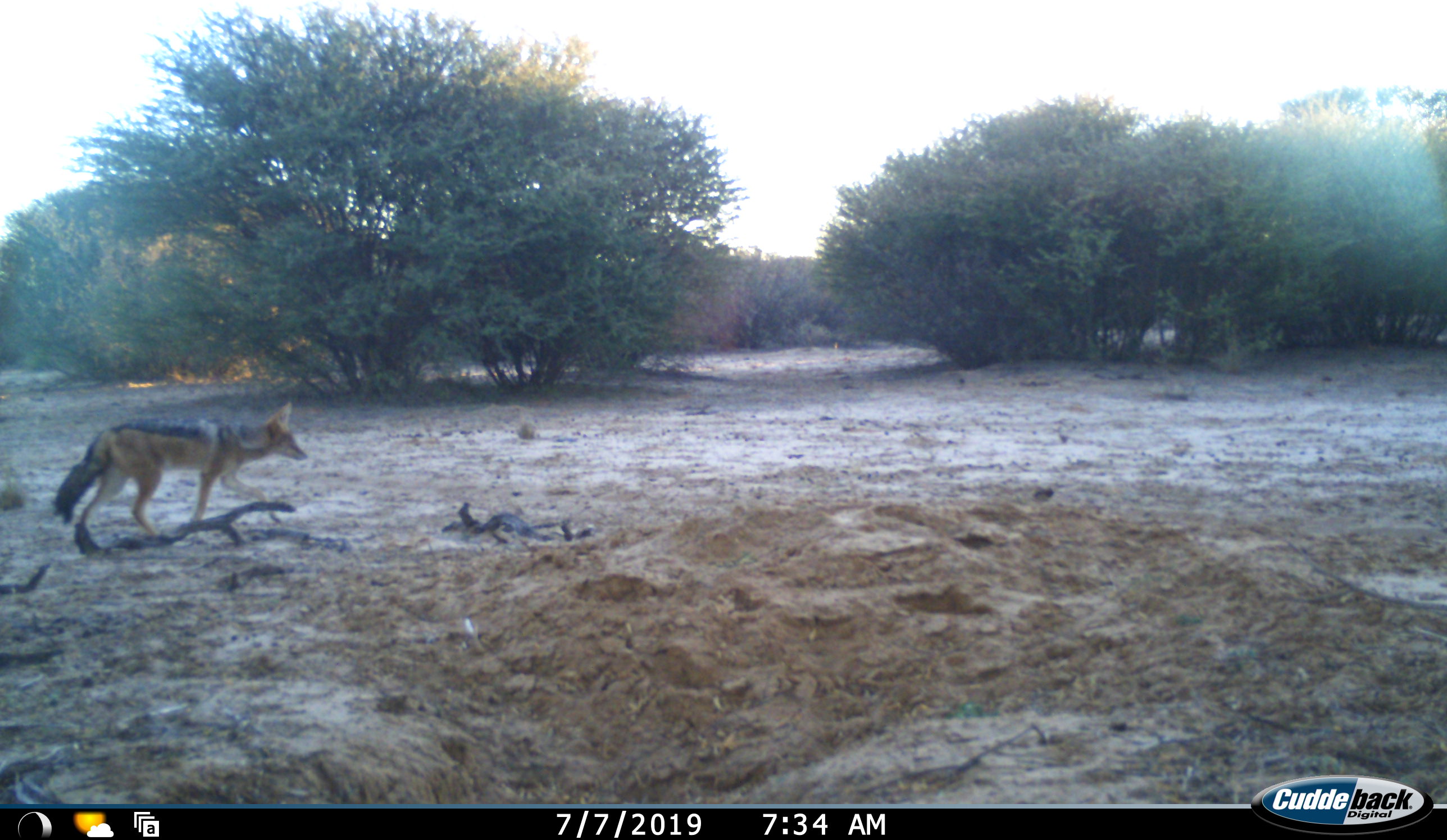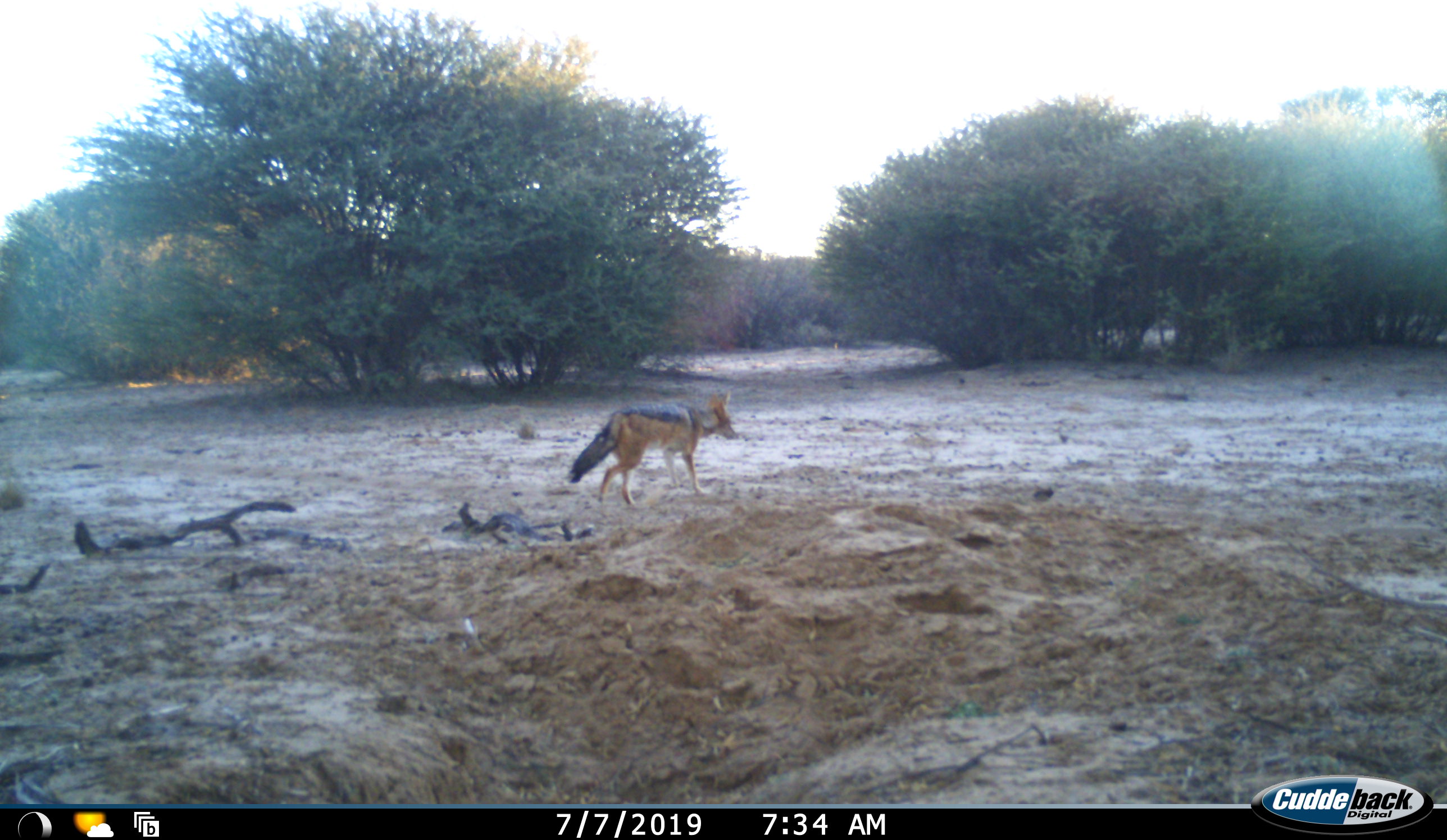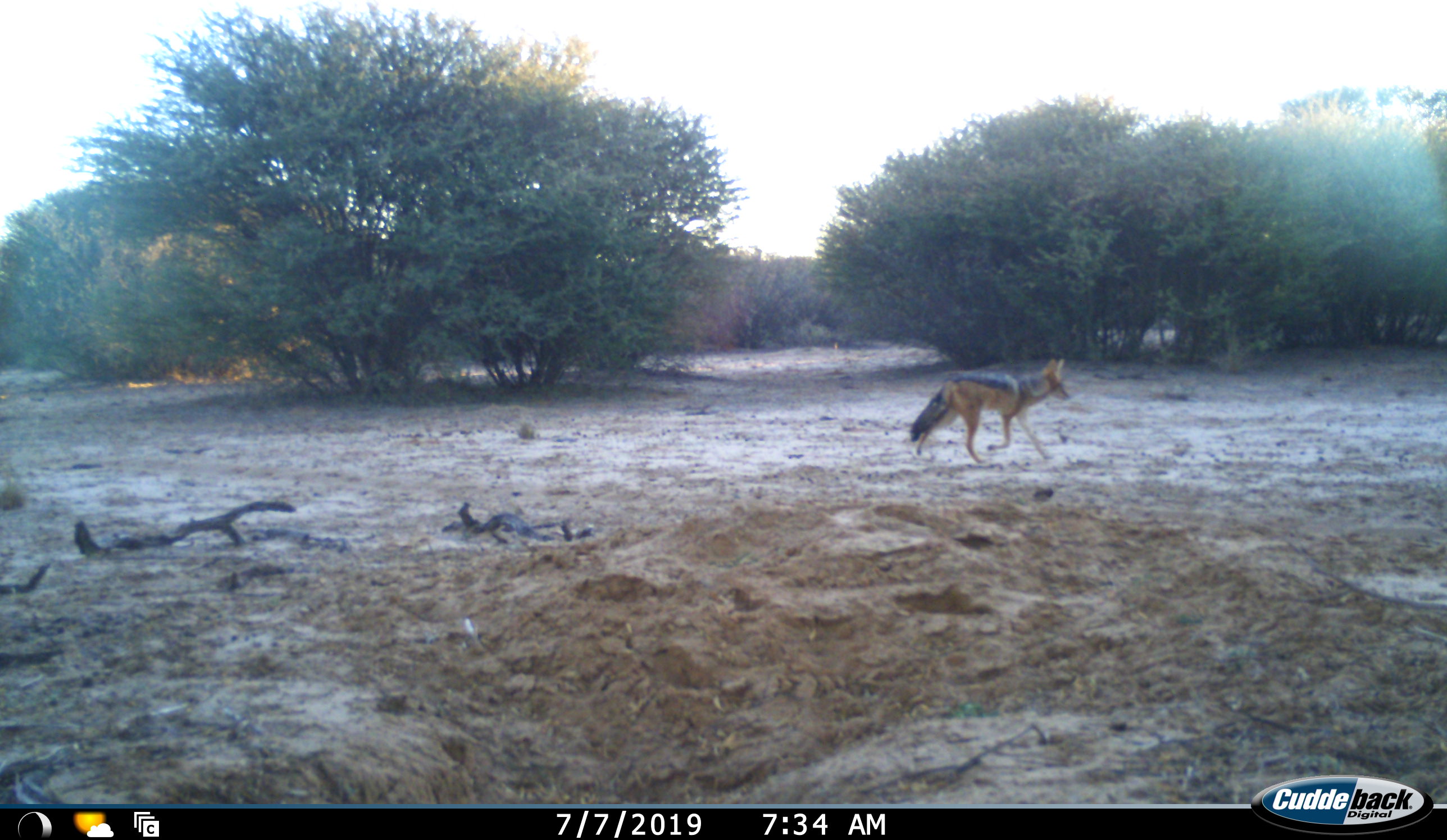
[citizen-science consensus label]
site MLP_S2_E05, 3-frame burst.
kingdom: Animalia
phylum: Chordata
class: Mammalia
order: Carnivora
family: Canidae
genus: Lupulella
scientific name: Lupulella mesomelas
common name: black-backed jackal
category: jackalblackbacked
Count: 1.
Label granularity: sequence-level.